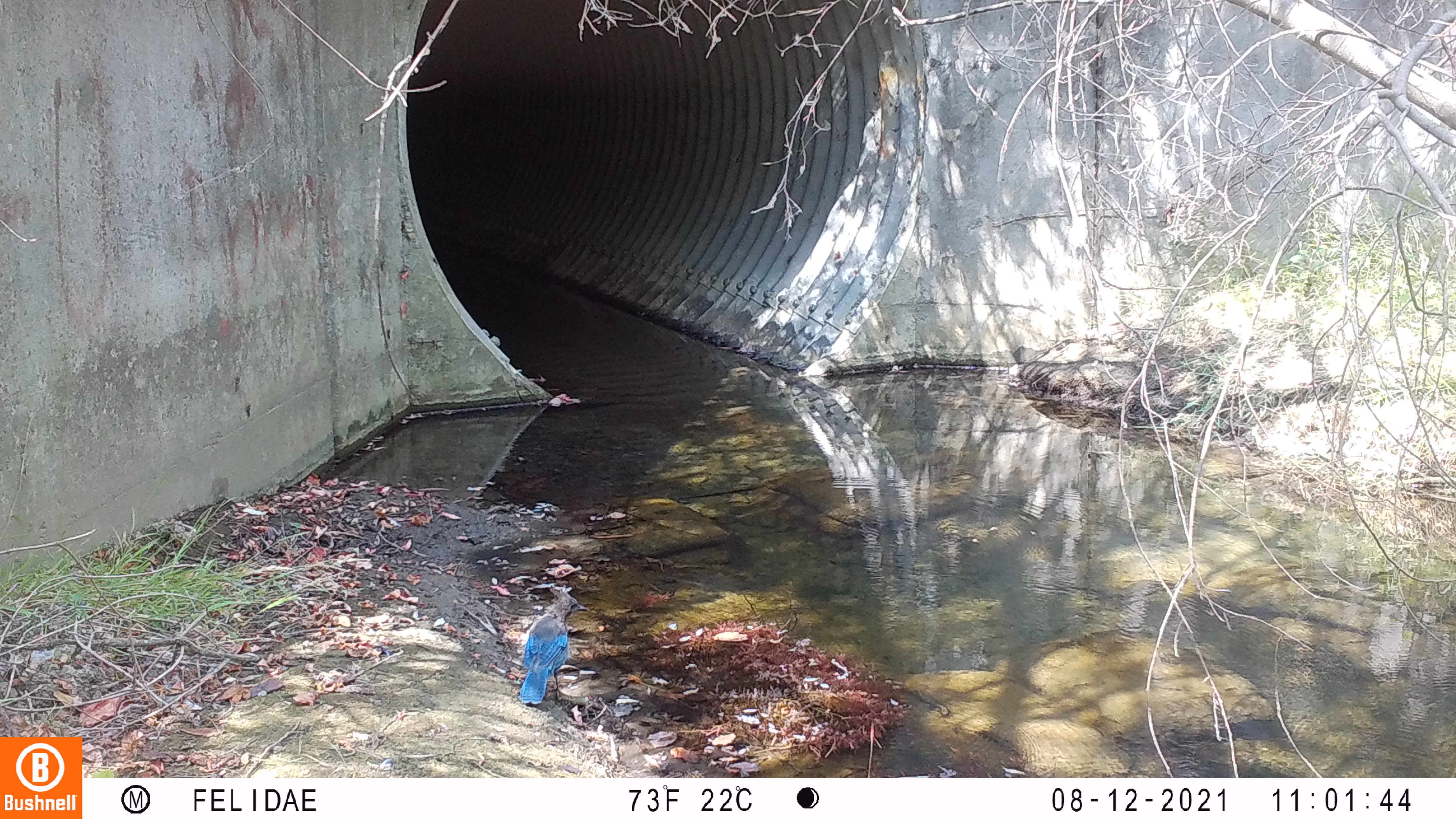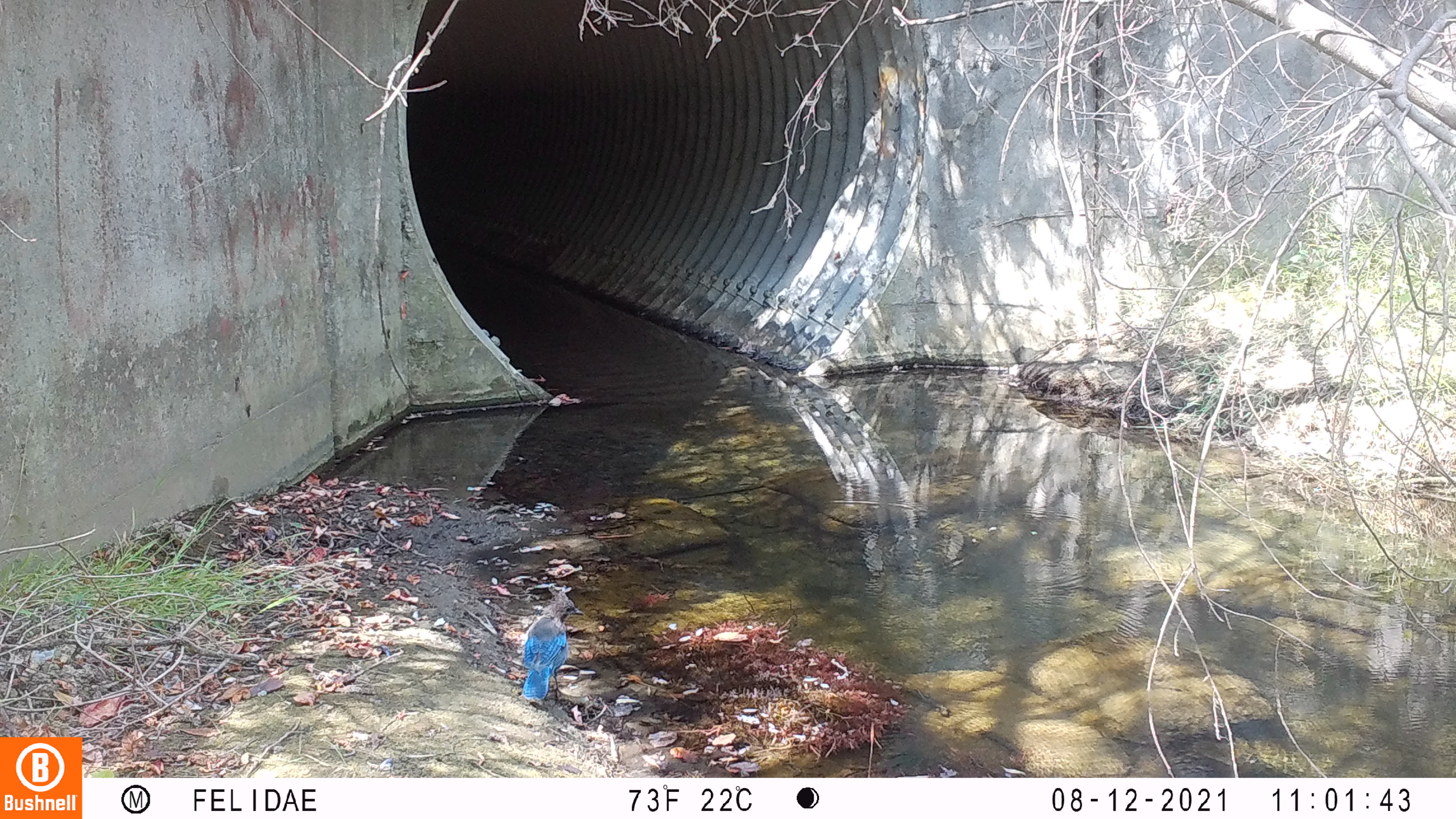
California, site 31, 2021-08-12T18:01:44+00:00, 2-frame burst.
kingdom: Animalia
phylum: Chordata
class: Aves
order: Passeriformes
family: Corvidae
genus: Cyanocitta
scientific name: Cyanocitta stelleri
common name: steller's jay